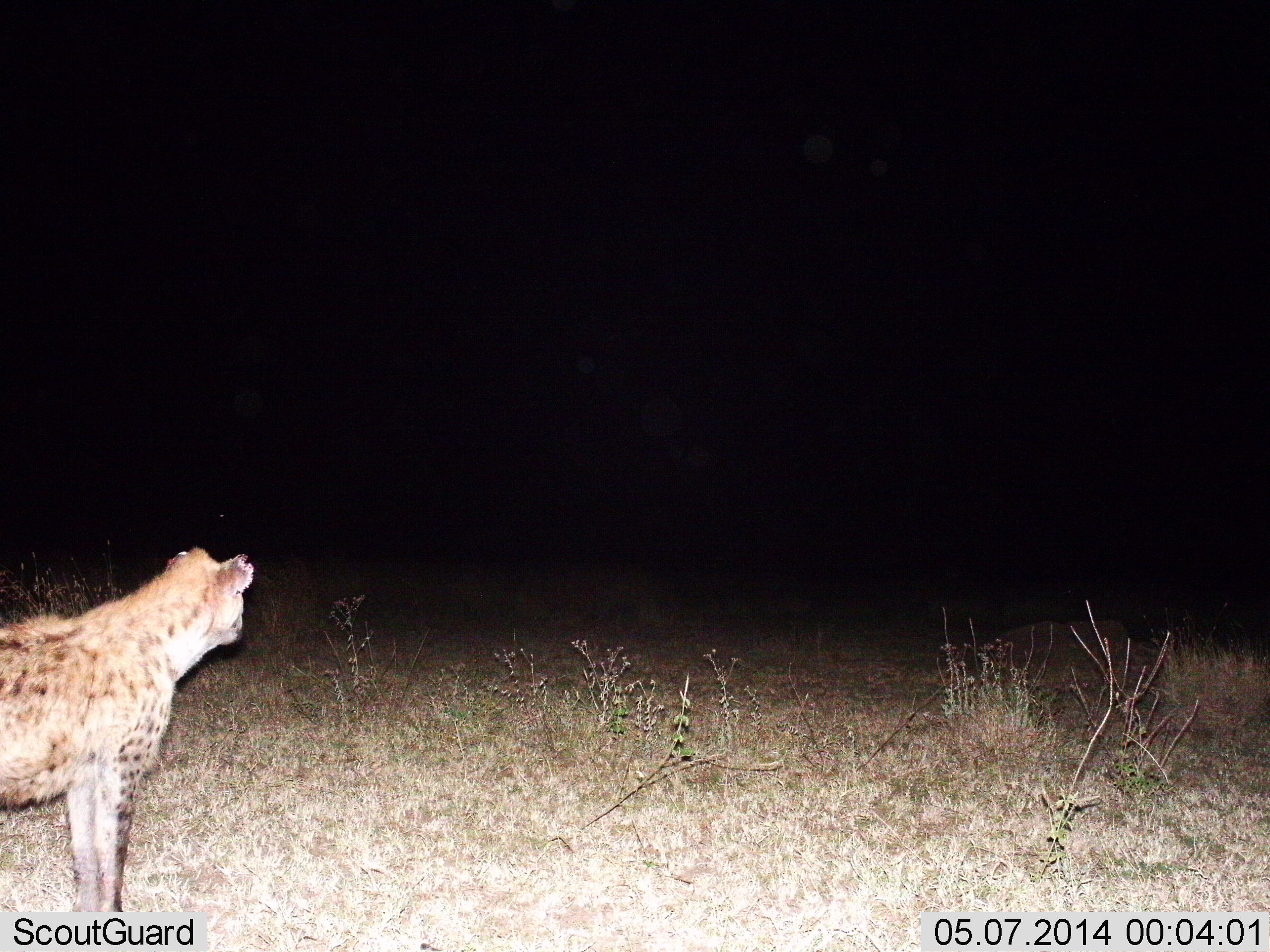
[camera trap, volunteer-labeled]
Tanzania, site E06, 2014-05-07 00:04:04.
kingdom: Animalia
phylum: Chordata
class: Mammalia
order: Carnivora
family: Hyaenidae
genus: Crocuta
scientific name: Crocuta crocuta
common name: spotted hyena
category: hyenaspotted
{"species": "hyenaspotted (spotted hyena) (Crocuta crocuta)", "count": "1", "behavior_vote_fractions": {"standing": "100%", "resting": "0%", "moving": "0%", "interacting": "0%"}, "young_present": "0%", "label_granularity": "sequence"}